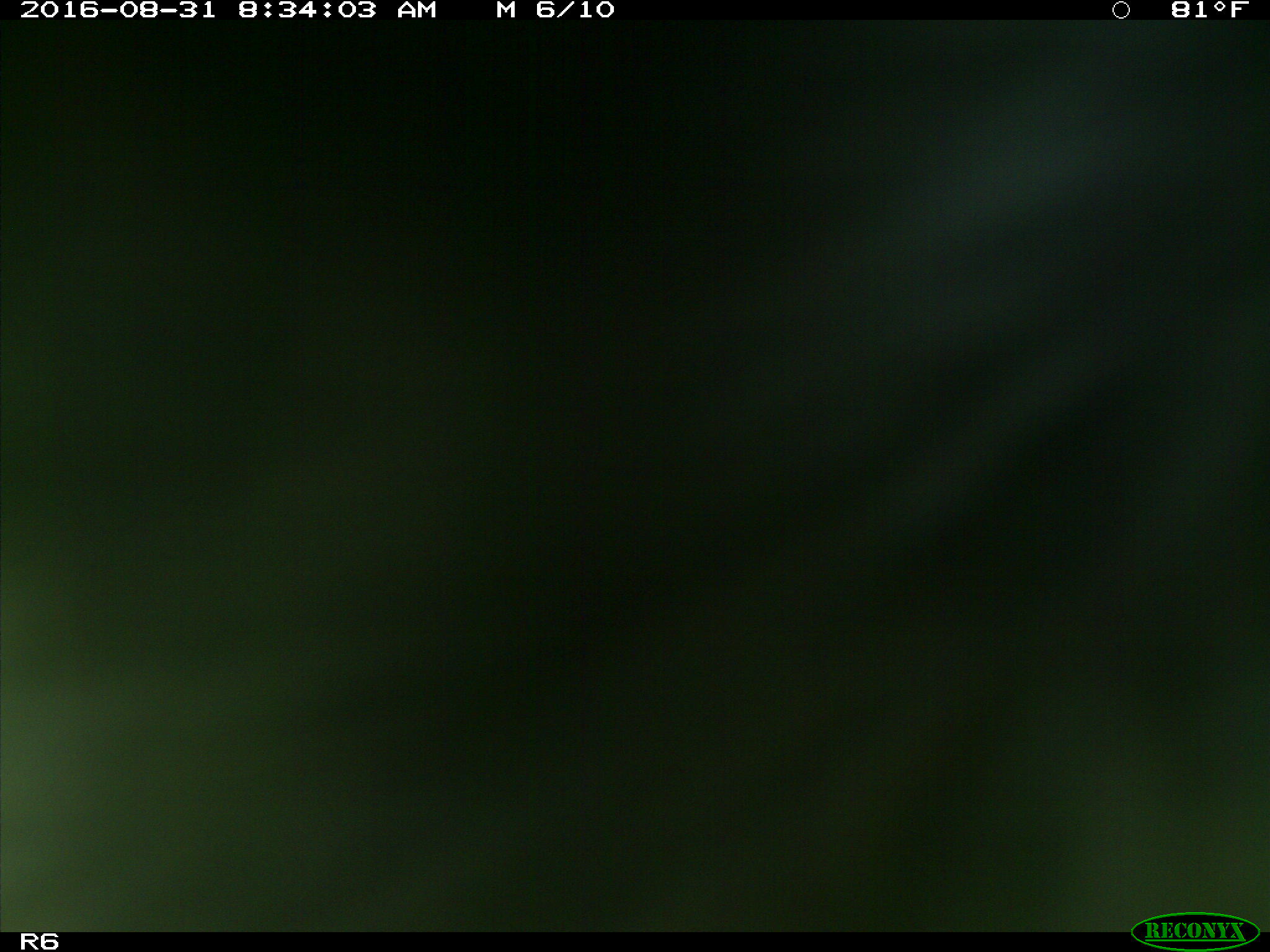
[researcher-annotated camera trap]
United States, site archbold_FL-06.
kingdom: Animalia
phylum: Chordata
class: Mammalia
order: Artiodactyla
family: Bovidae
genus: Bos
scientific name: Bos taurus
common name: domestic cow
Bos taurus (domestic cow).